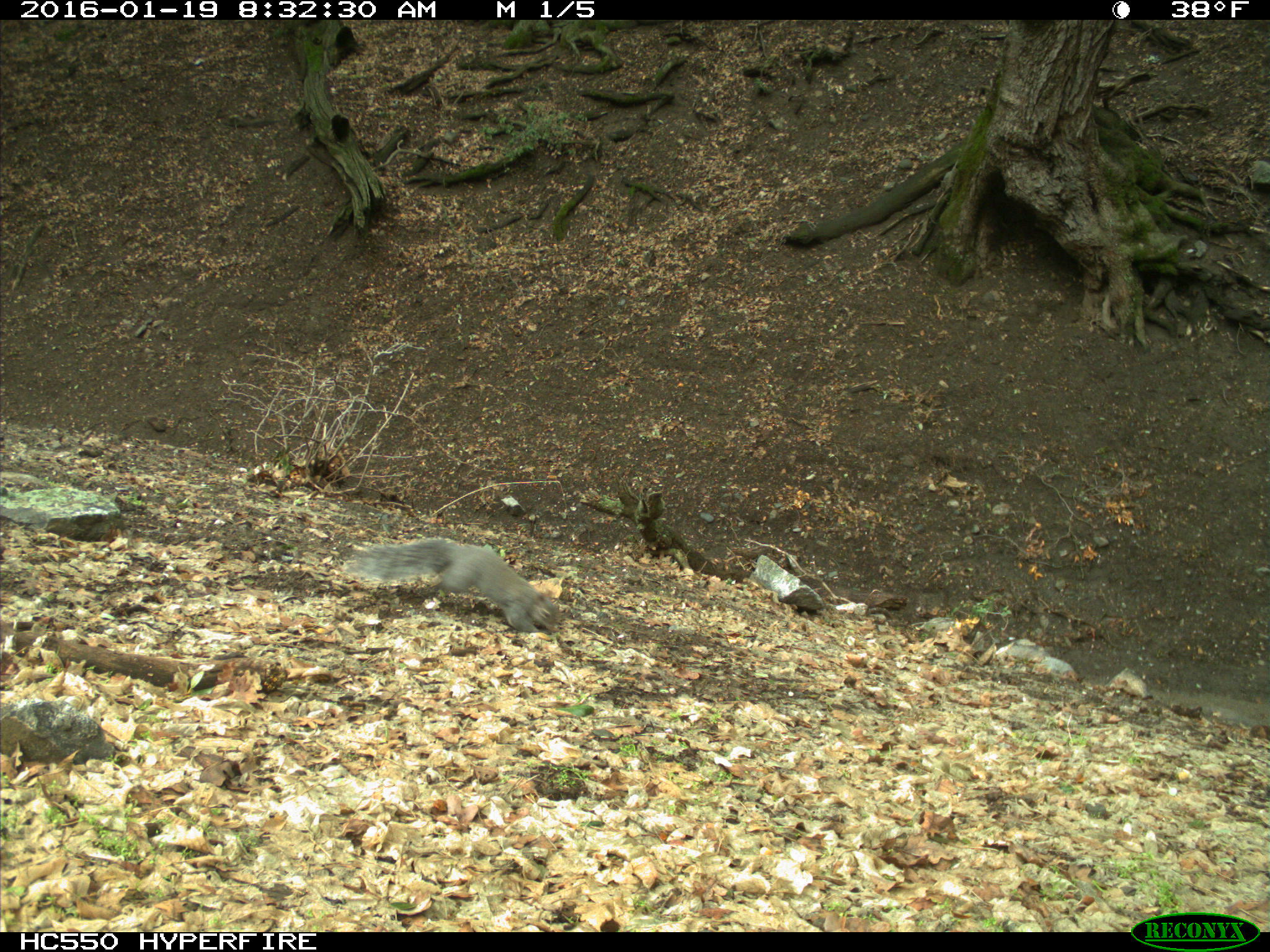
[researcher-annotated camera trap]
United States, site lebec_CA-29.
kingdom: Animalia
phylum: Chordata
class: Mammalia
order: Rodentia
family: Sciuridae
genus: Sciurus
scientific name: Sciurus carolinensis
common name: eastern gray squirrel